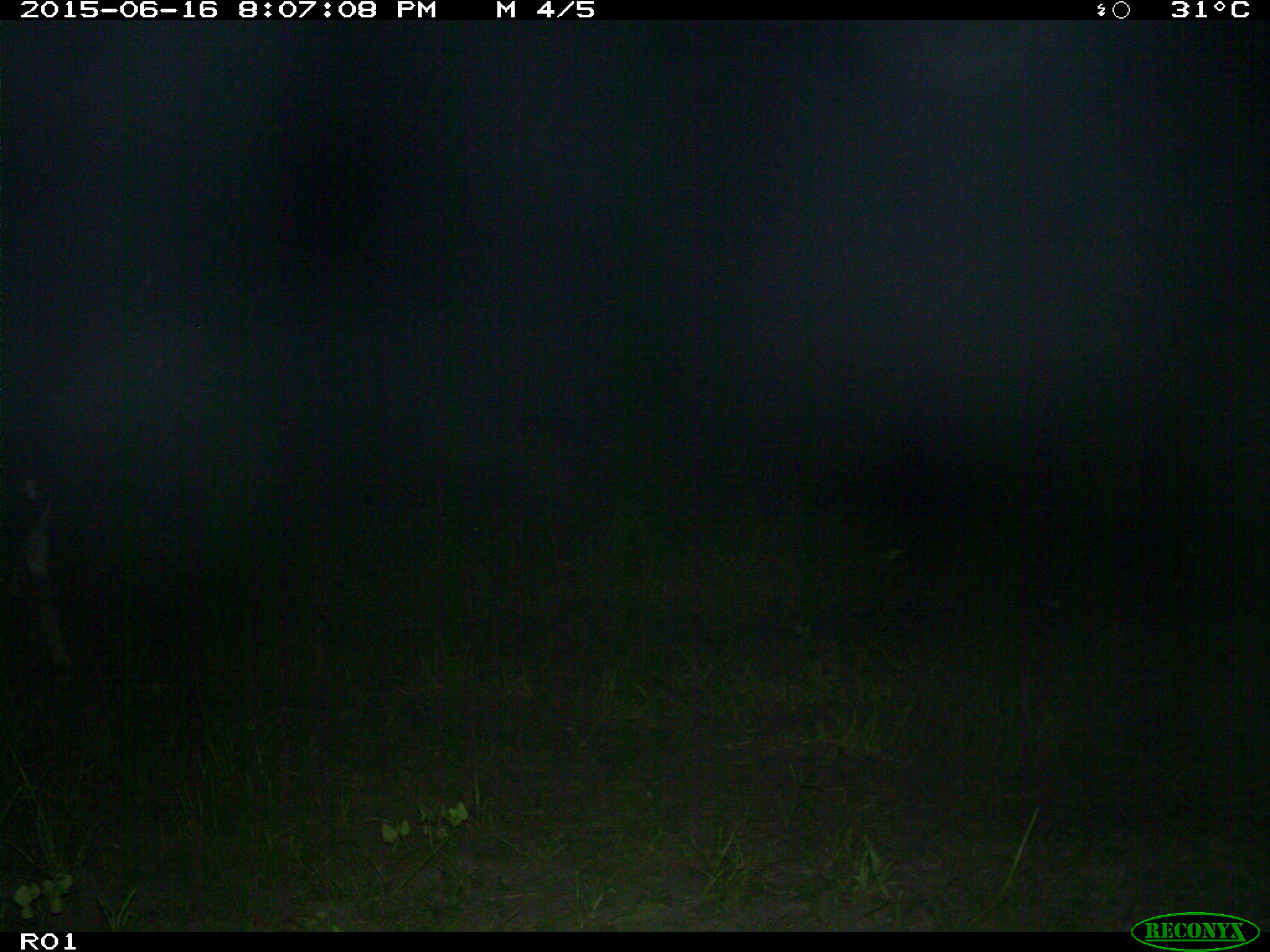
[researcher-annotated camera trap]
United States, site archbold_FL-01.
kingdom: Animalia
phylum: Chordata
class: Mammalia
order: Artiodactyla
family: Bovidae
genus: Bos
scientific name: Bos taurus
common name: domestic cow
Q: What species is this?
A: Bos taurus (domestic cow).